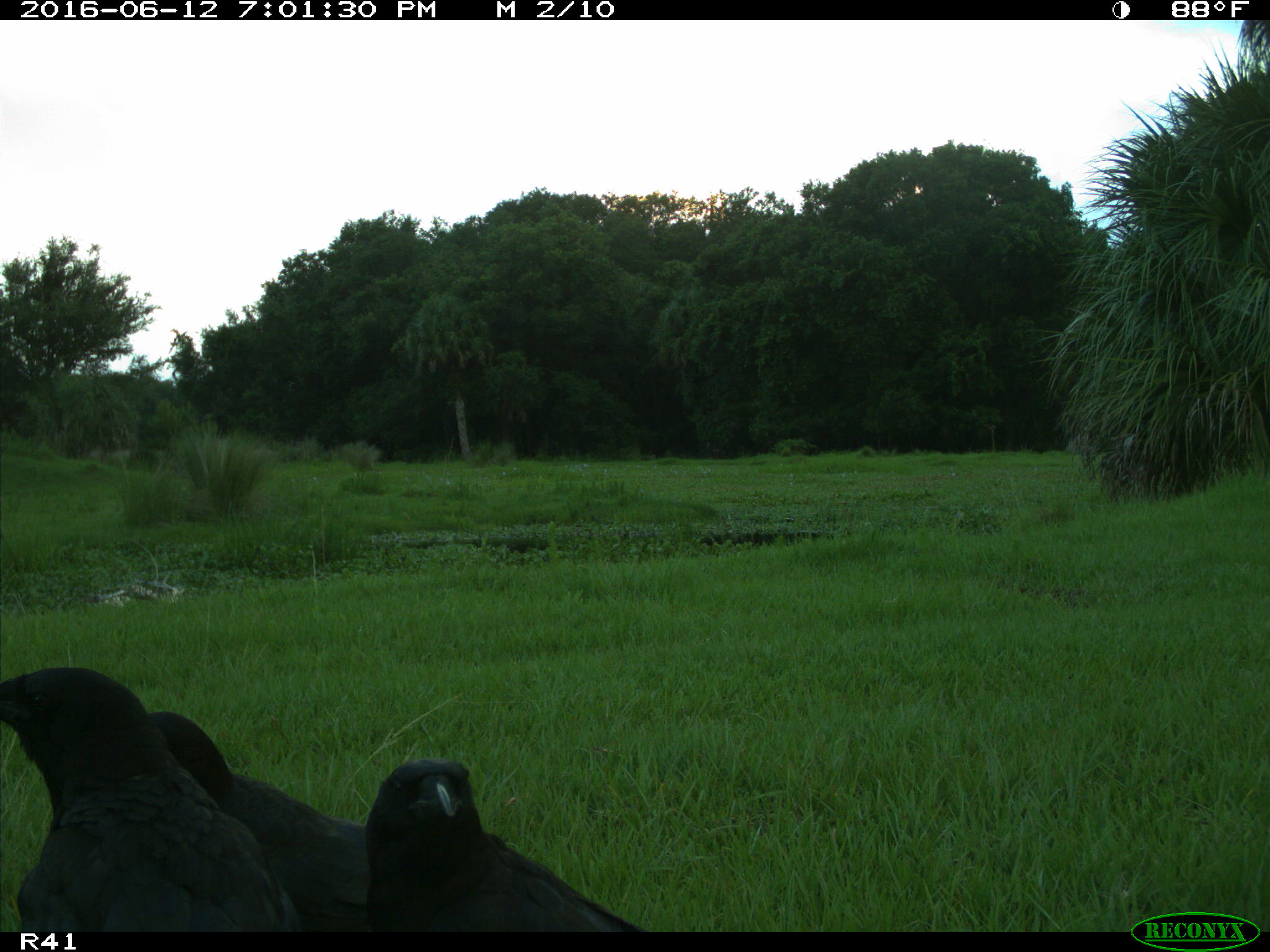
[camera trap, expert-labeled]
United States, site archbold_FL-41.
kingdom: Animalia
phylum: Chordata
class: Mammalia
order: Artiodactyla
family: Bovidae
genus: Bos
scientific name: Bos taurus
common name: domestic cow